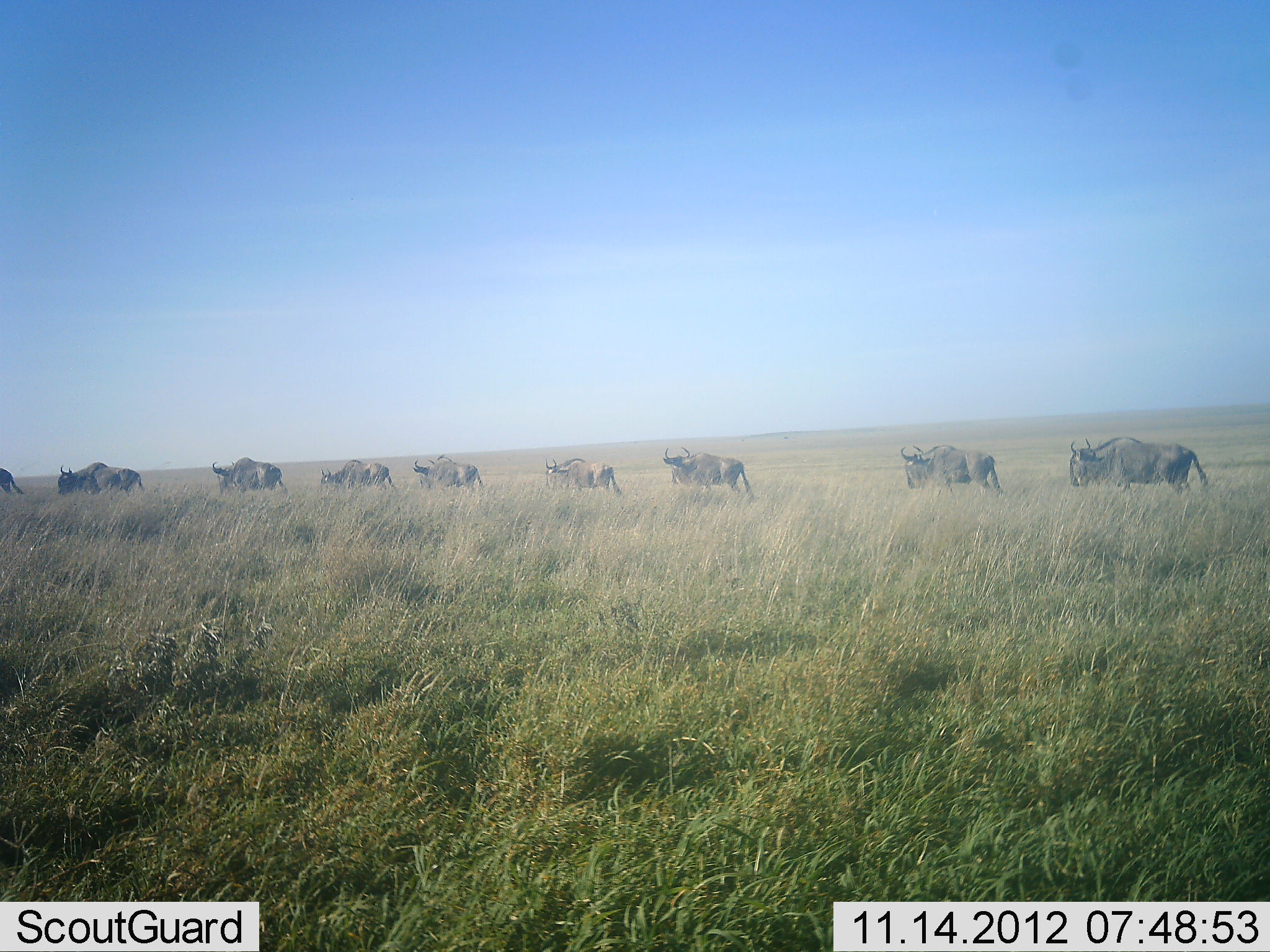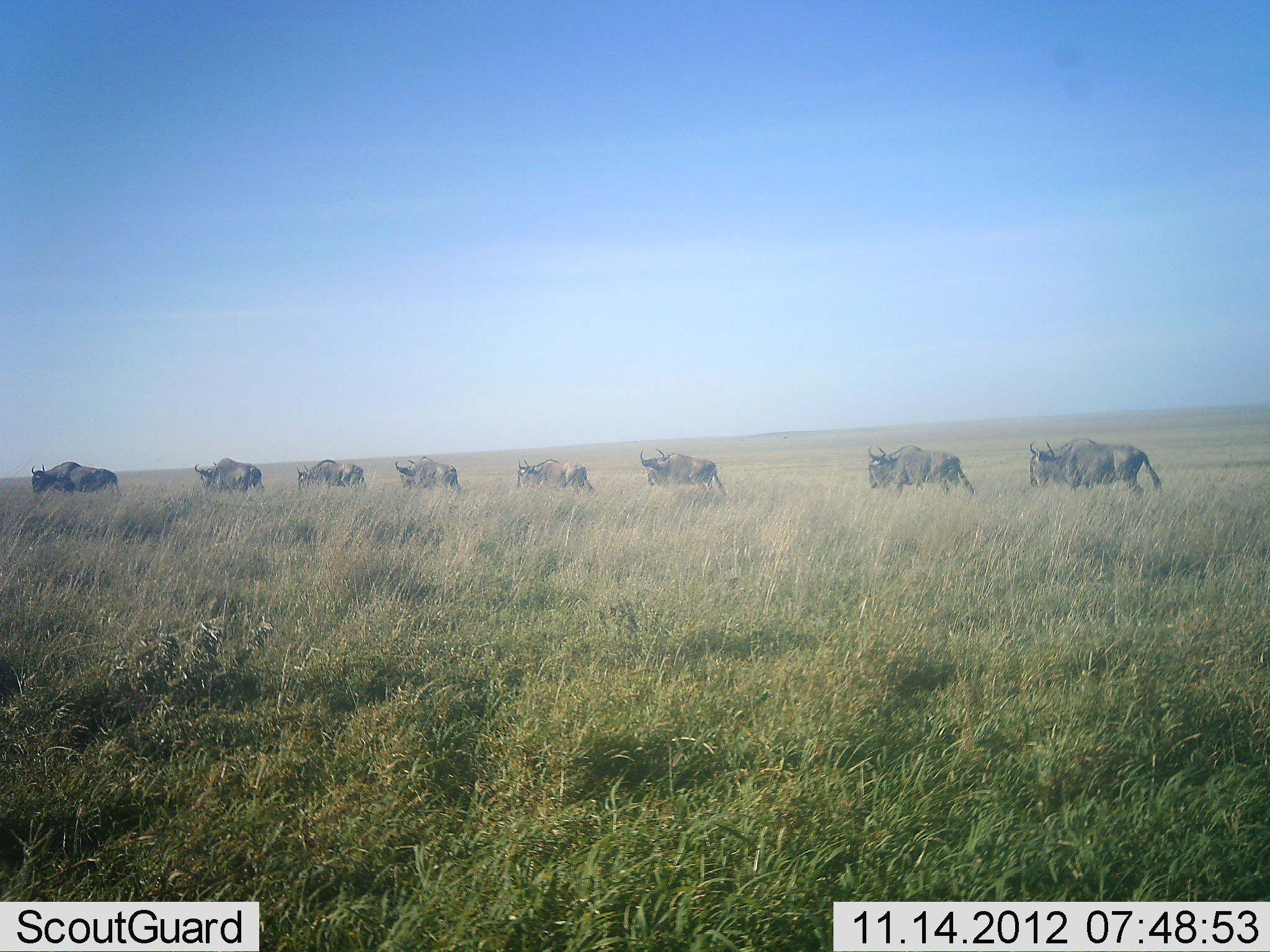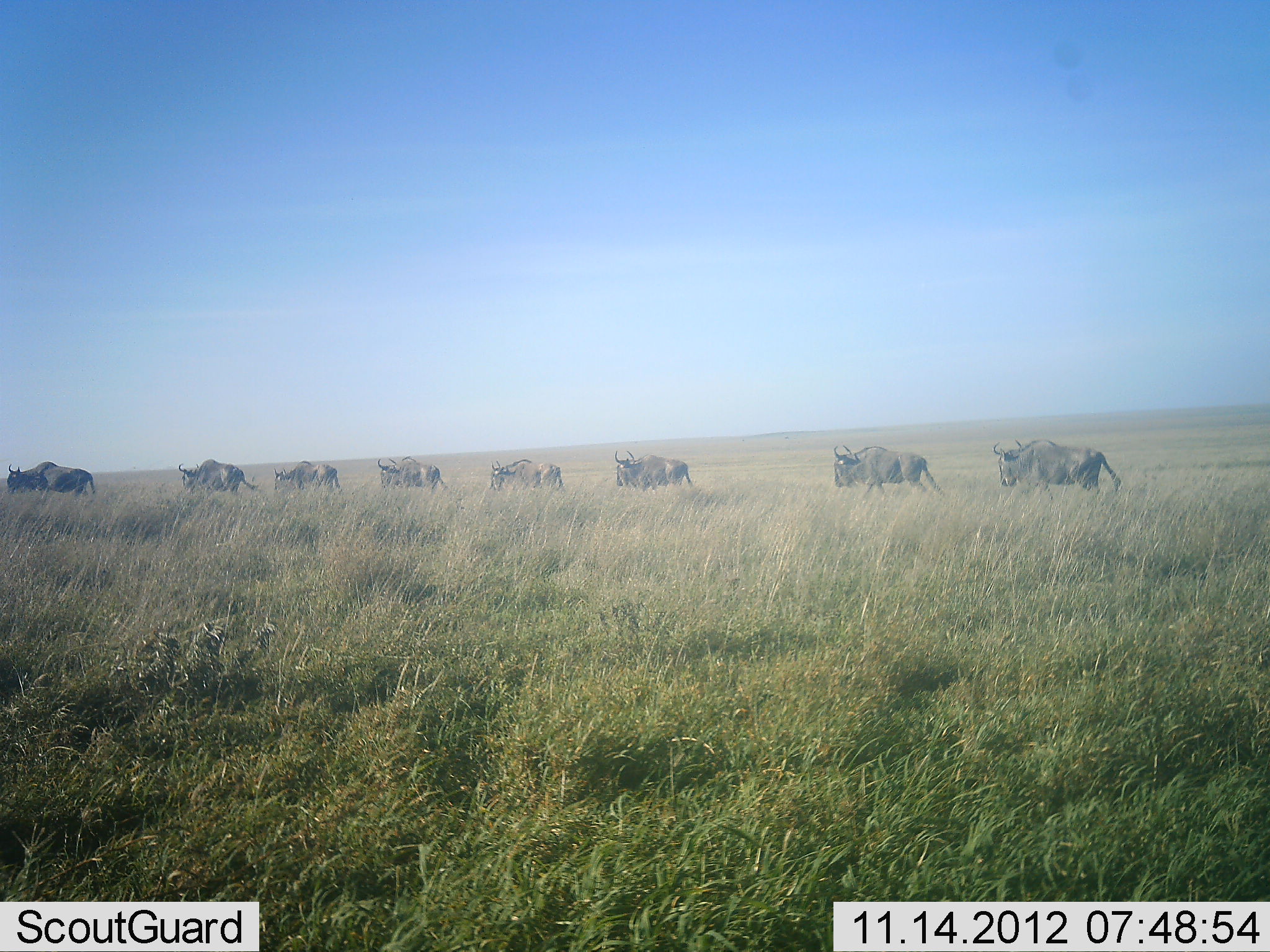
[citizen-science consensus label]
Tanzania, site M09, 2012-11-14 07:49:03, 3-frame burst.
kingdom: Animalia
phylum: Chordata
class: Mammalia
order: Artiodactyla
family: Bovidae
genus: Connochaetes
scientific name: Connochaetes taurinus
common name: blue wildebeest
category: wildebeest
Wildebeest (blue wildebeest) (Connochaetes taurinus), count 9. Behavior (volunteer vote fractions): standing 0%, resting 0%, moving 100%, interacting 0%. Young present (vote fraction): 0%. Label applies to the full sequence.